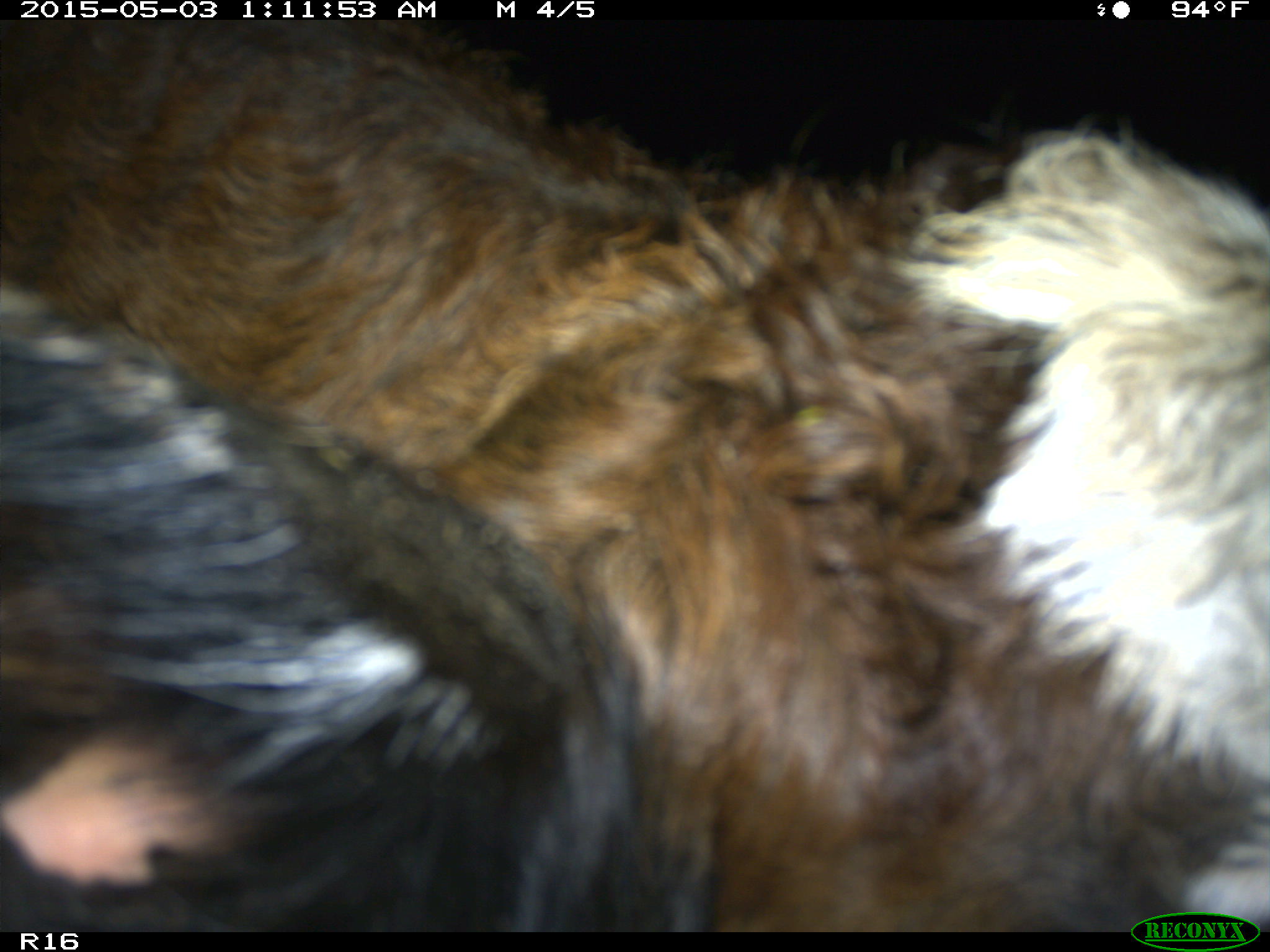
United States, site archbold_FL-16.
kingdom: Animalia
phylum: Chordata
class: Mammalia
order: Artiodactyla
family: Bovidae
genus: Bos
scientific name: Bos taurus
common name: domestic cow